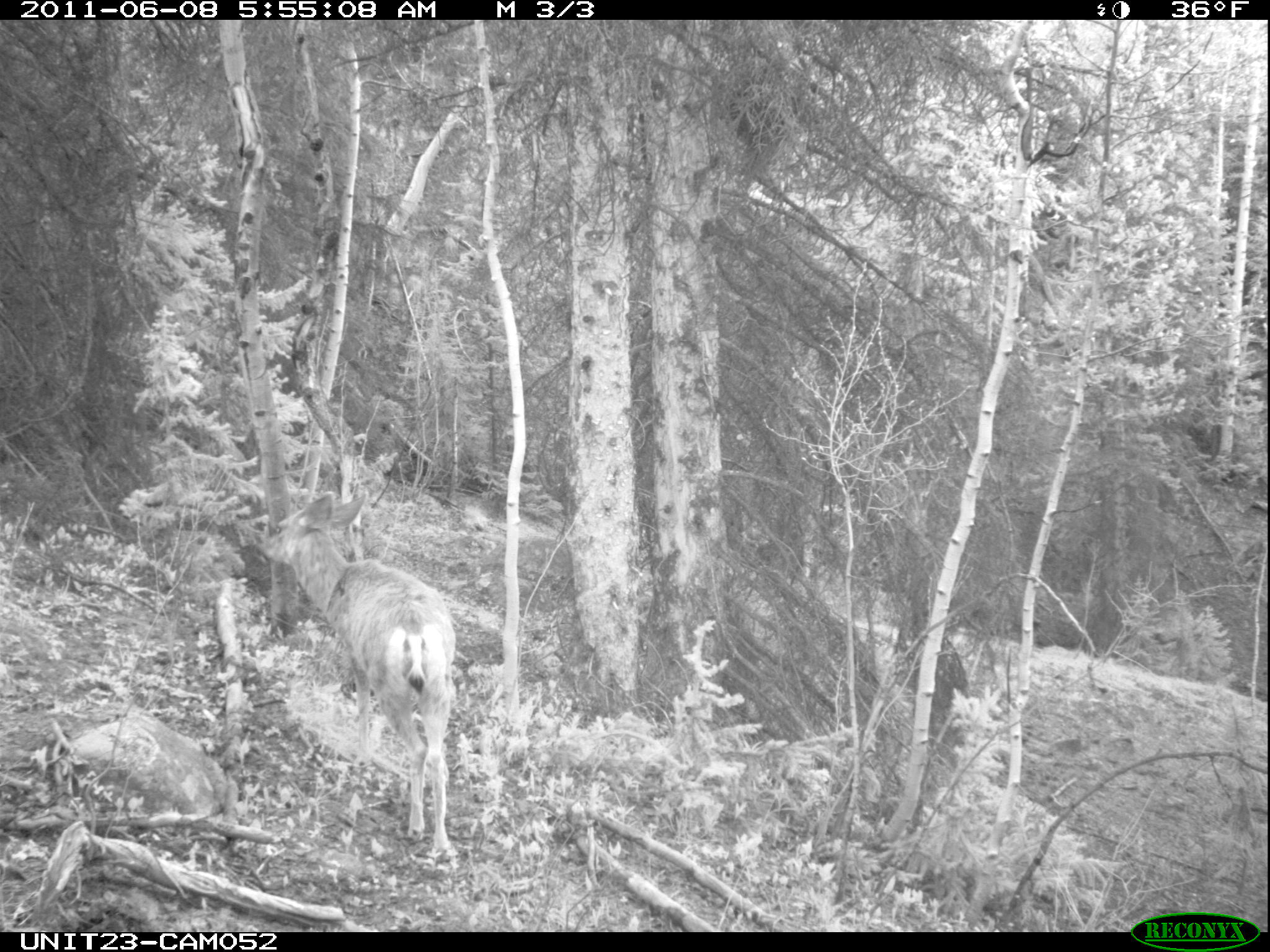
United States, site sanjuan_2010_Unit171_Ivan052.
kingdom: Animalia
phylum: Chordata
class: Mammalia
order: Artiodactyla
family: Cervidae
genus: Odocoileus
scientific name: Odocoileus hemionus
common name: mule deer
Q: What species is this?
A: Odocoileus hemionus (mule deer).